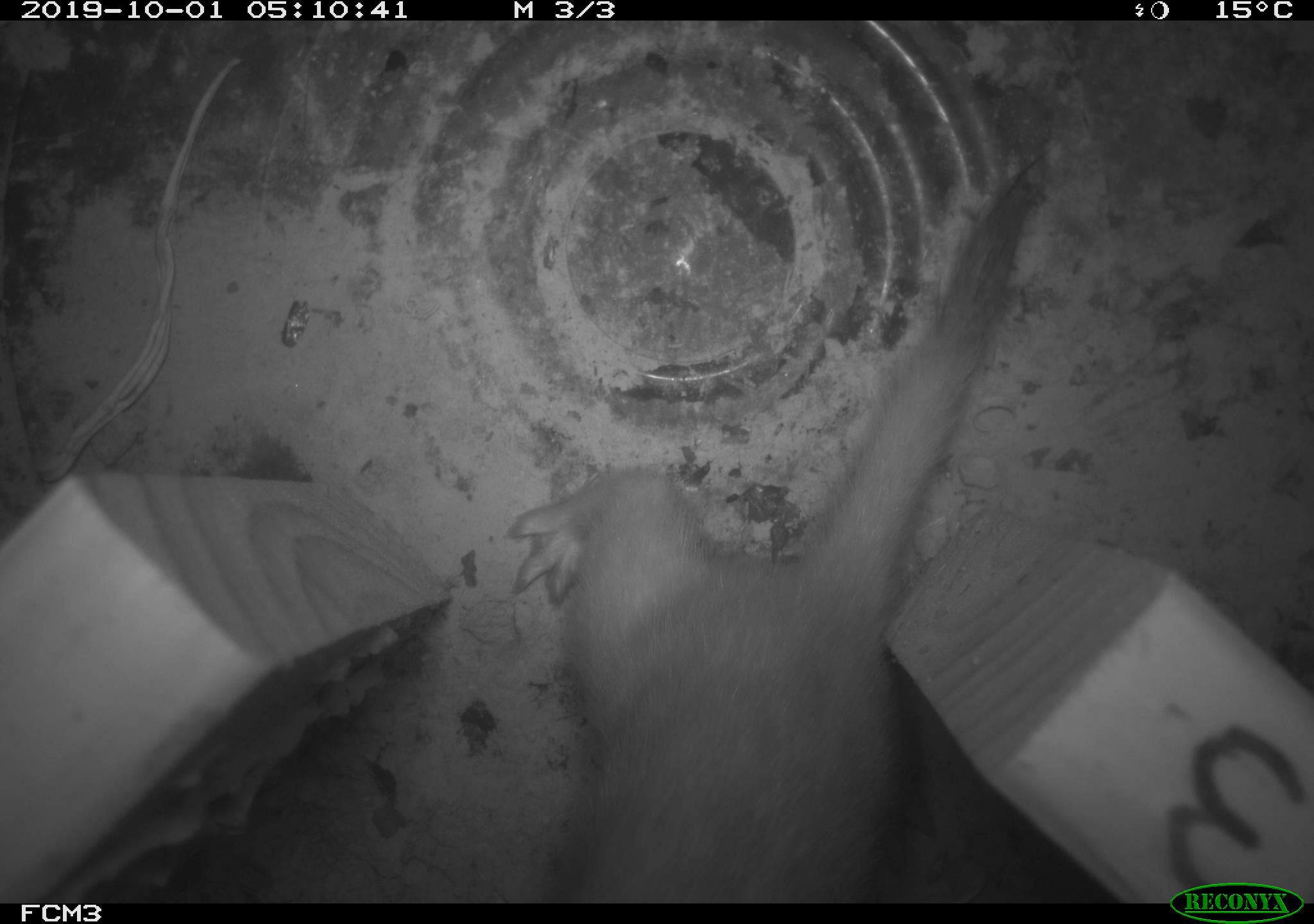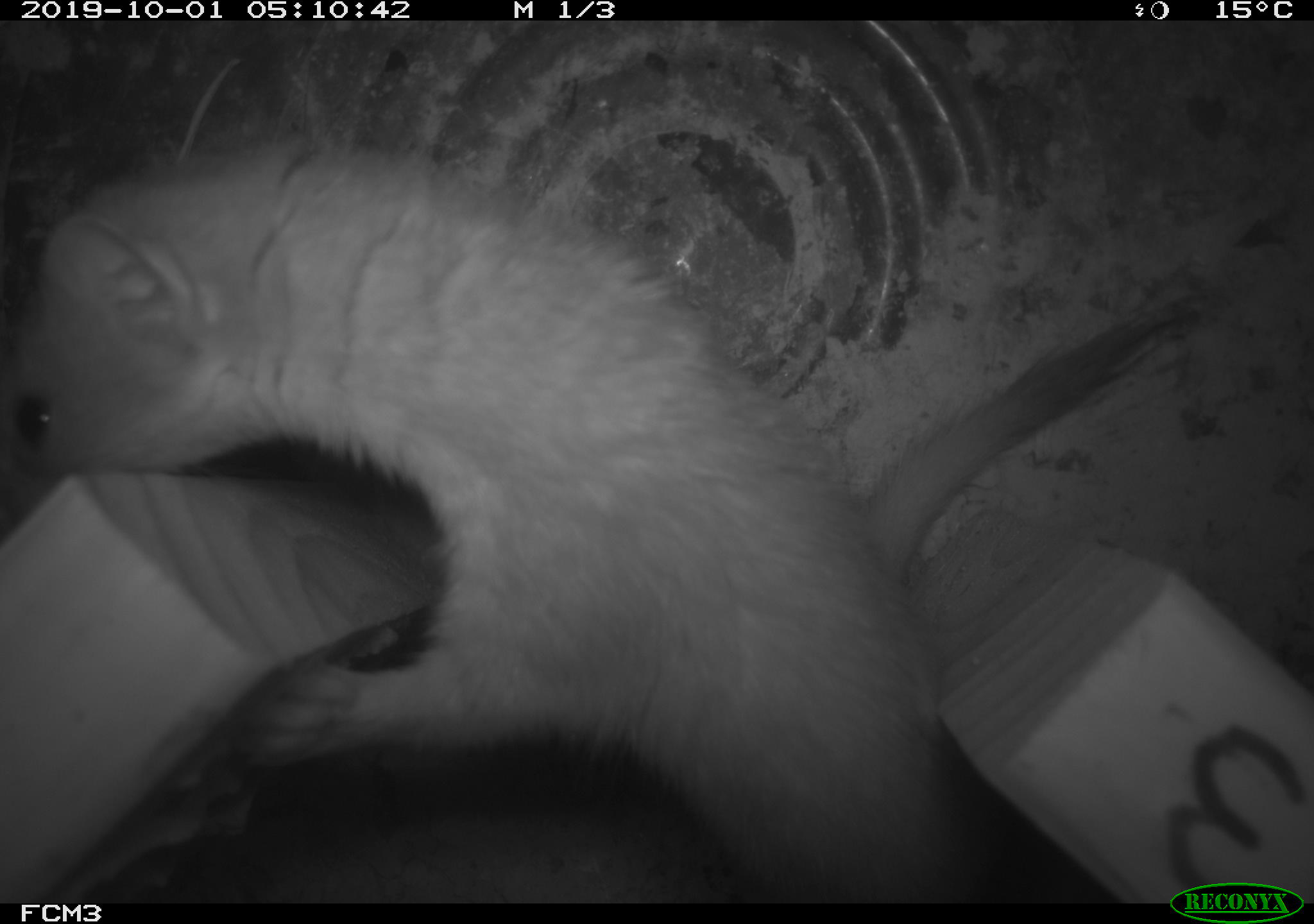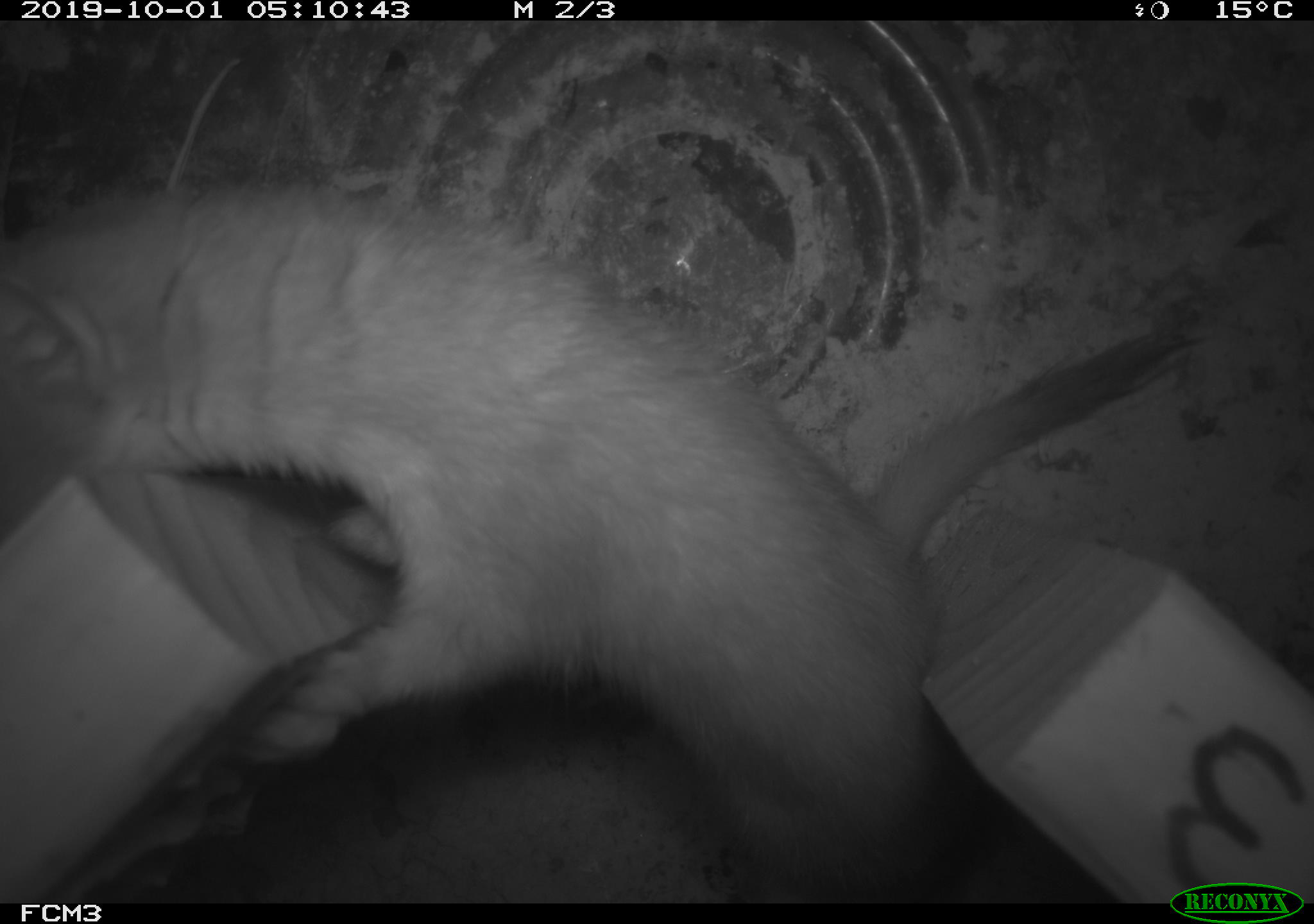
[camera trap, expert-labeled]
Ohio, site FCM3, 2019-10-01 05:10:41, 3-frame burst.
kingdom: Animalia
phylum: Chordata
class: Mammalia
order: Carnivora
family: Mustelidae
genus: Neogale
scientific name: Neogale frenata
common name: long-tailed weasel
Long-tailed weasel (Neogale frenata).